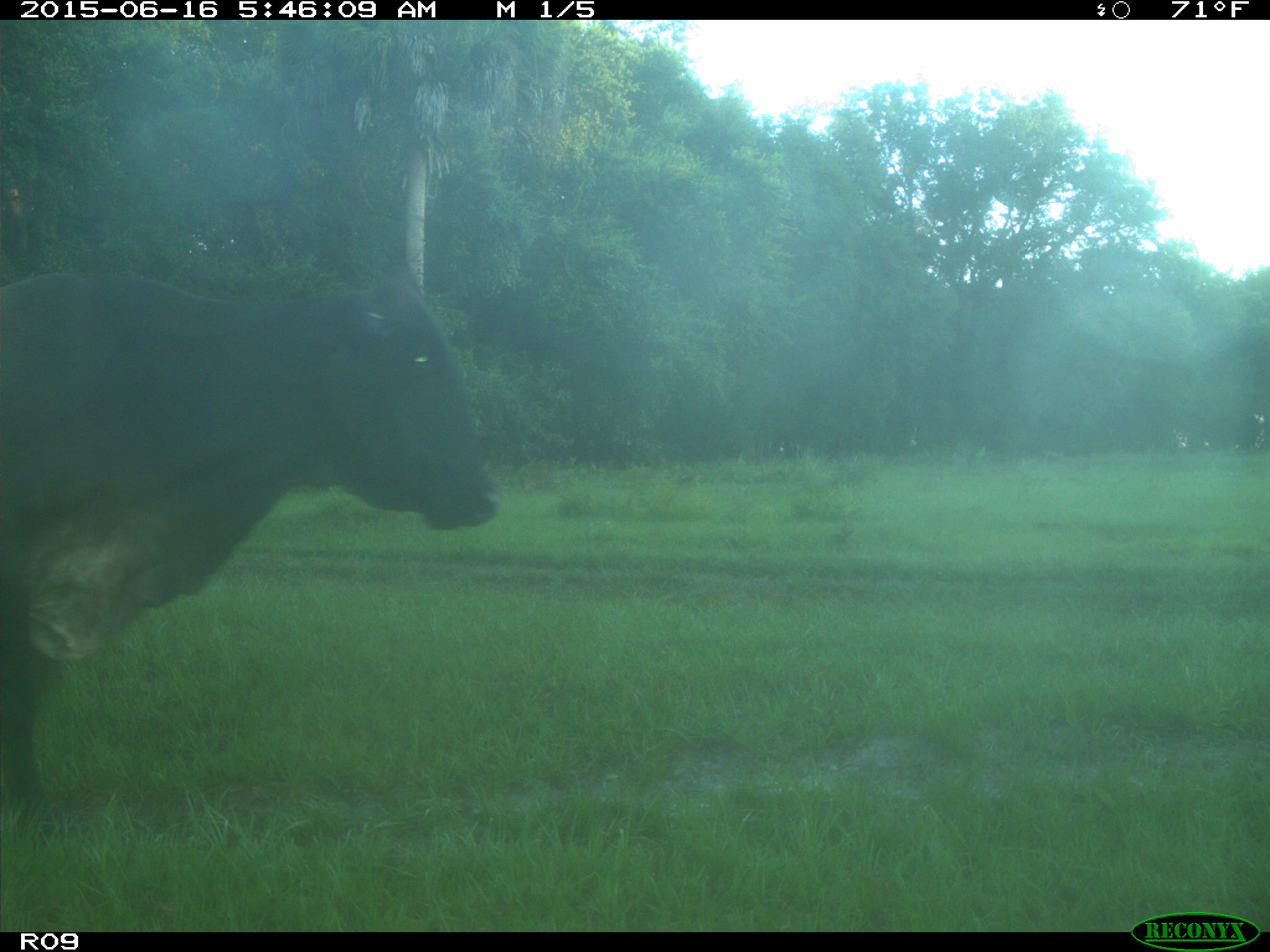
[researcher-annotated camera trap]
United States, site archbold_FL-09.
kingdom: Animalia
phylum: Chordata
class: Mammalia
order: Artiodactyla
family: Bovidae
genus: Bos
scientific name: Bos taurus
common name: domestic cow